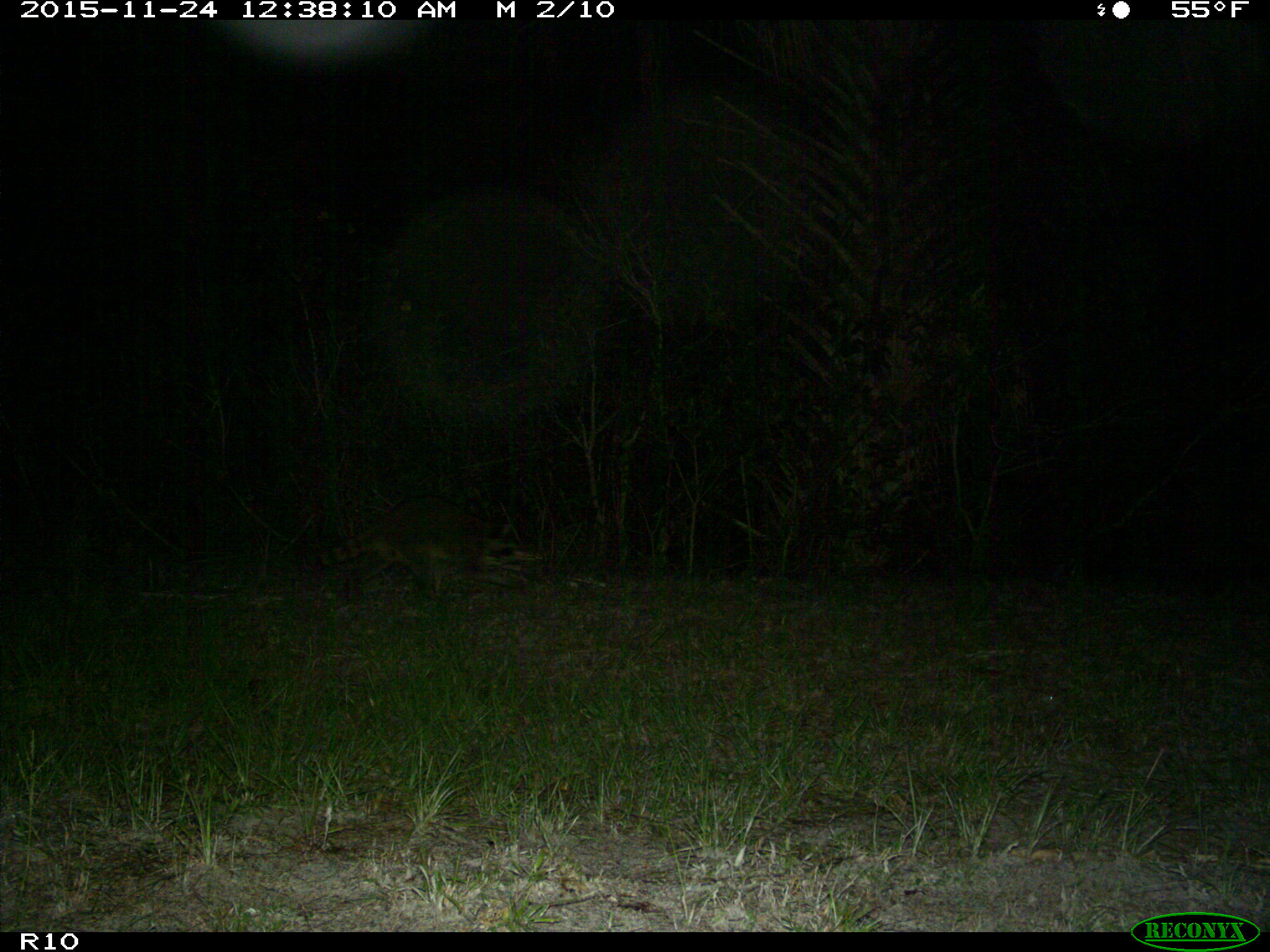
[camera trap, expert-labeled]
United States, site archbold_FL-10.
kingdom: Animalia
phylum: Chordata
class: Mammalia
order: Carnivora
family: Procyonidae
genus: Procyon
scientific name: Procyon lotor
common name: common raccoon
Procyon lotor (common raccoon).